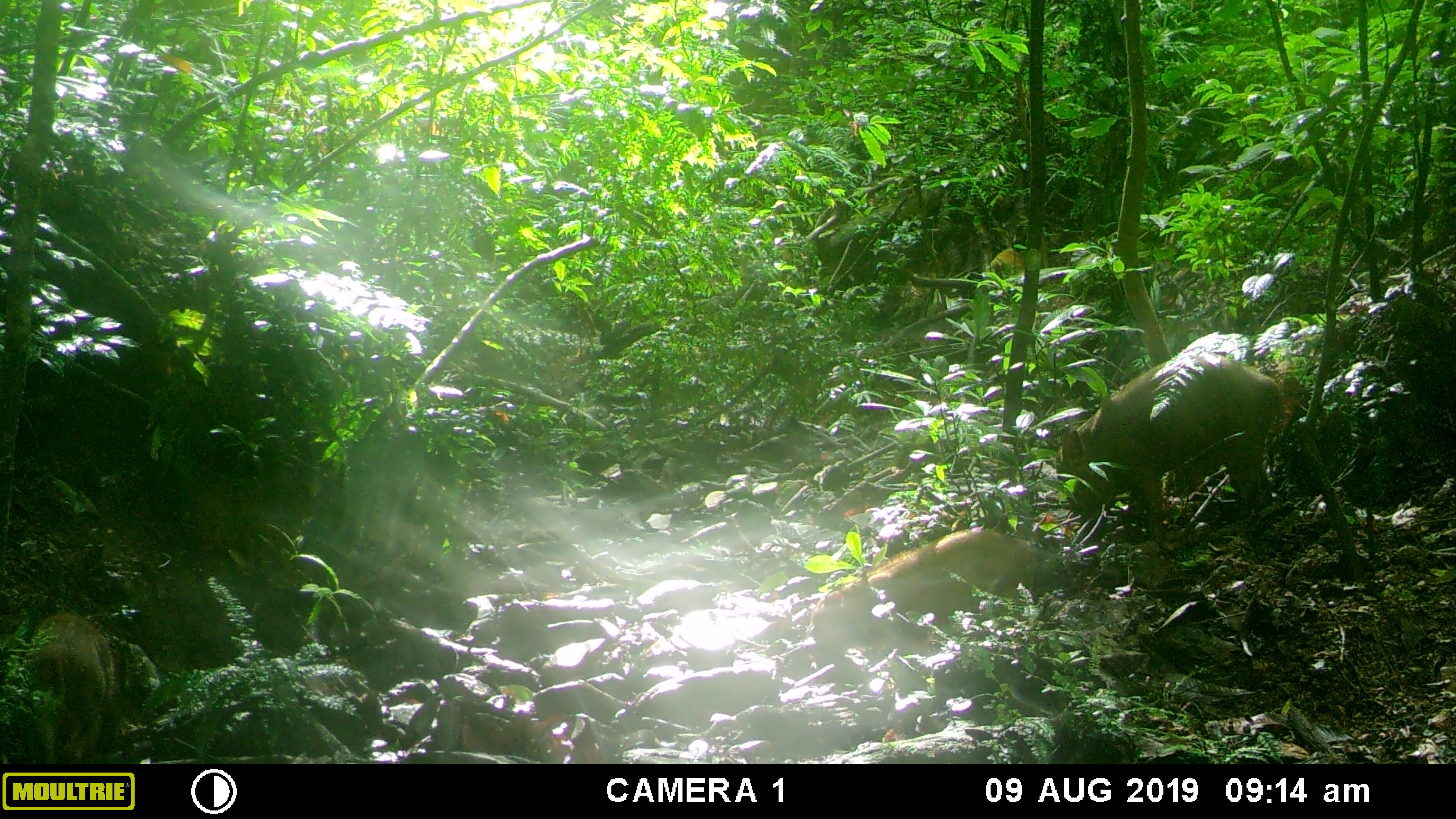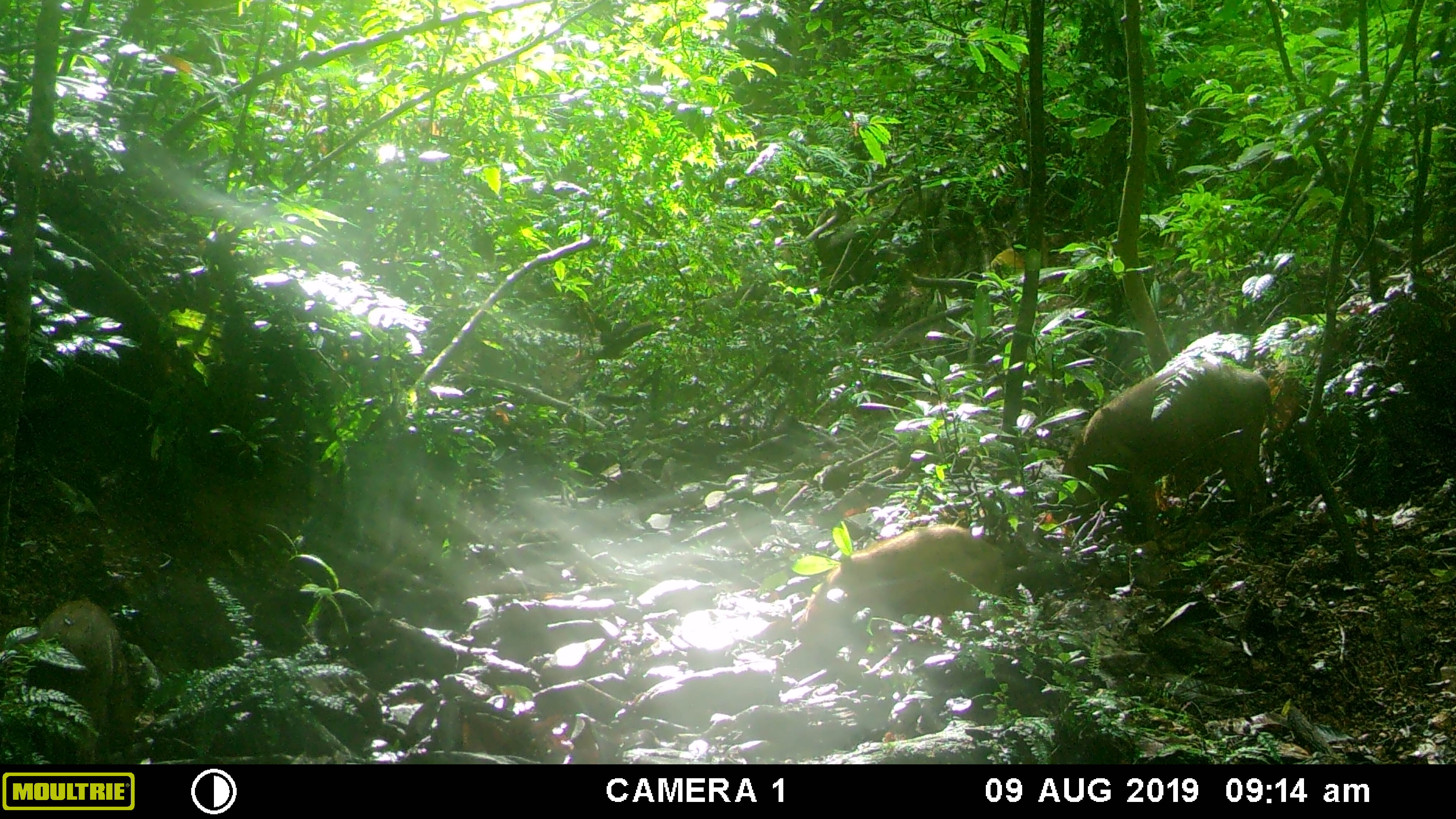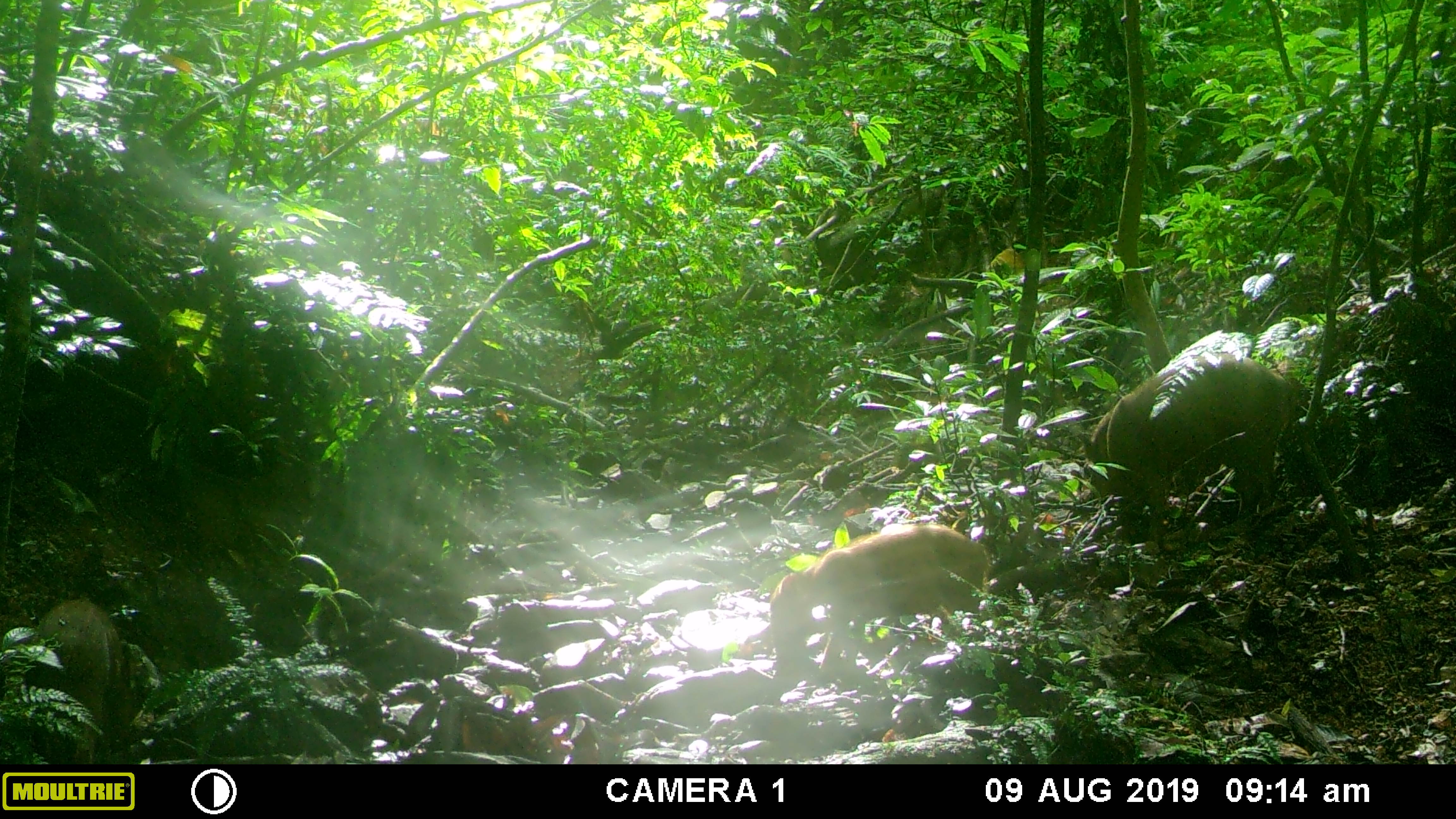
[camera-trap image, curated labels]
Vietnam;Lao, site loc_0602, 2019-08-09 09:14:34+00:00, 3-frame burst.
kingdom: Animalia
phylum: Chordata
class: Mammalia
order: Artiodactyla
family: Suidae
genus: Sus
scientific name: Sus scrofa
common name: eurasian wild pig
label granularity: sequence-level